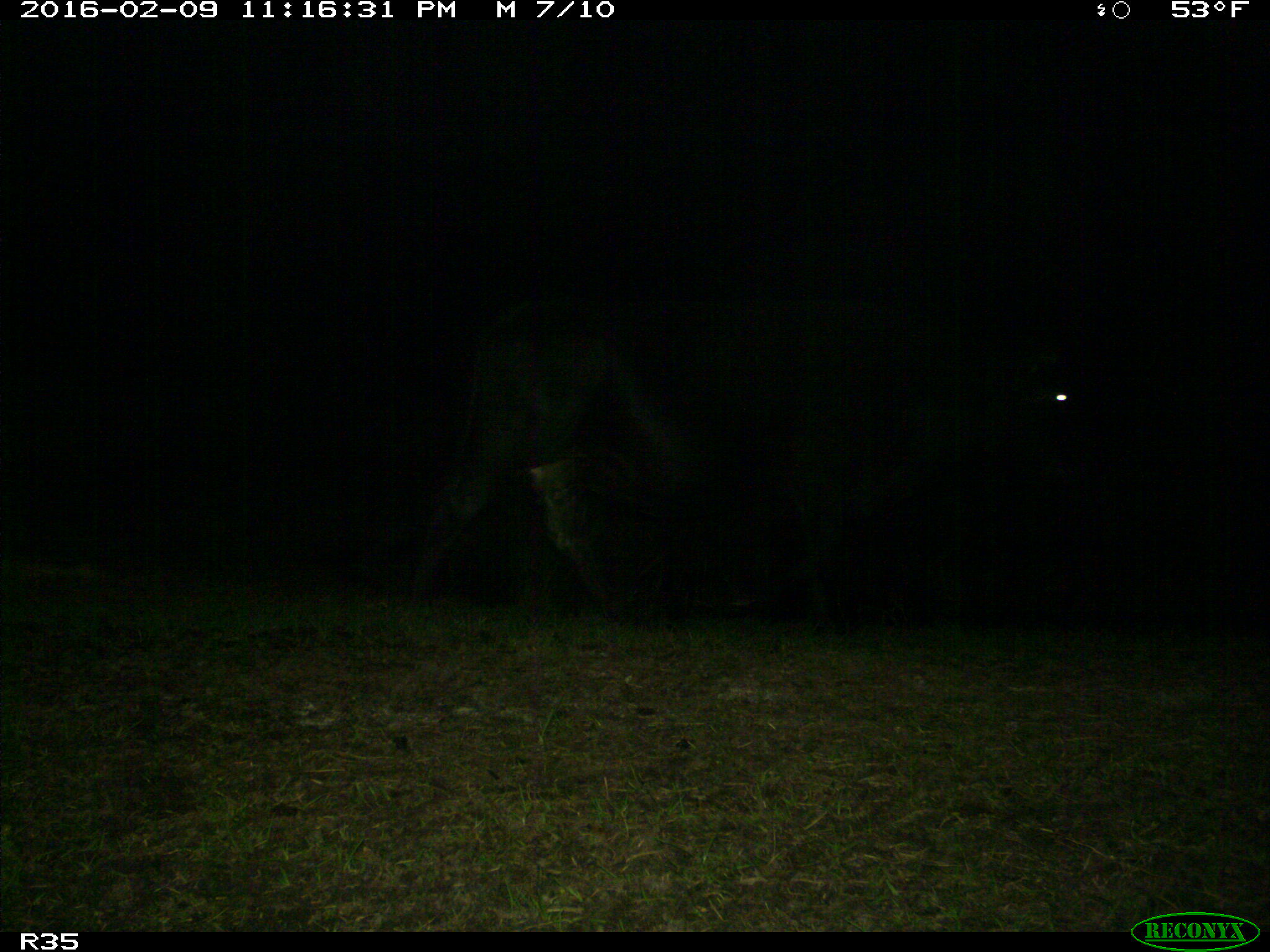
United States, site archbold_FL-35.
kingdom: Animalia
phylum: Chordata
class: Mammalia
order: Artiodactyla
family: Bovidae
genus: Bos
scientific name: Bos taurus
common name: domestic cow